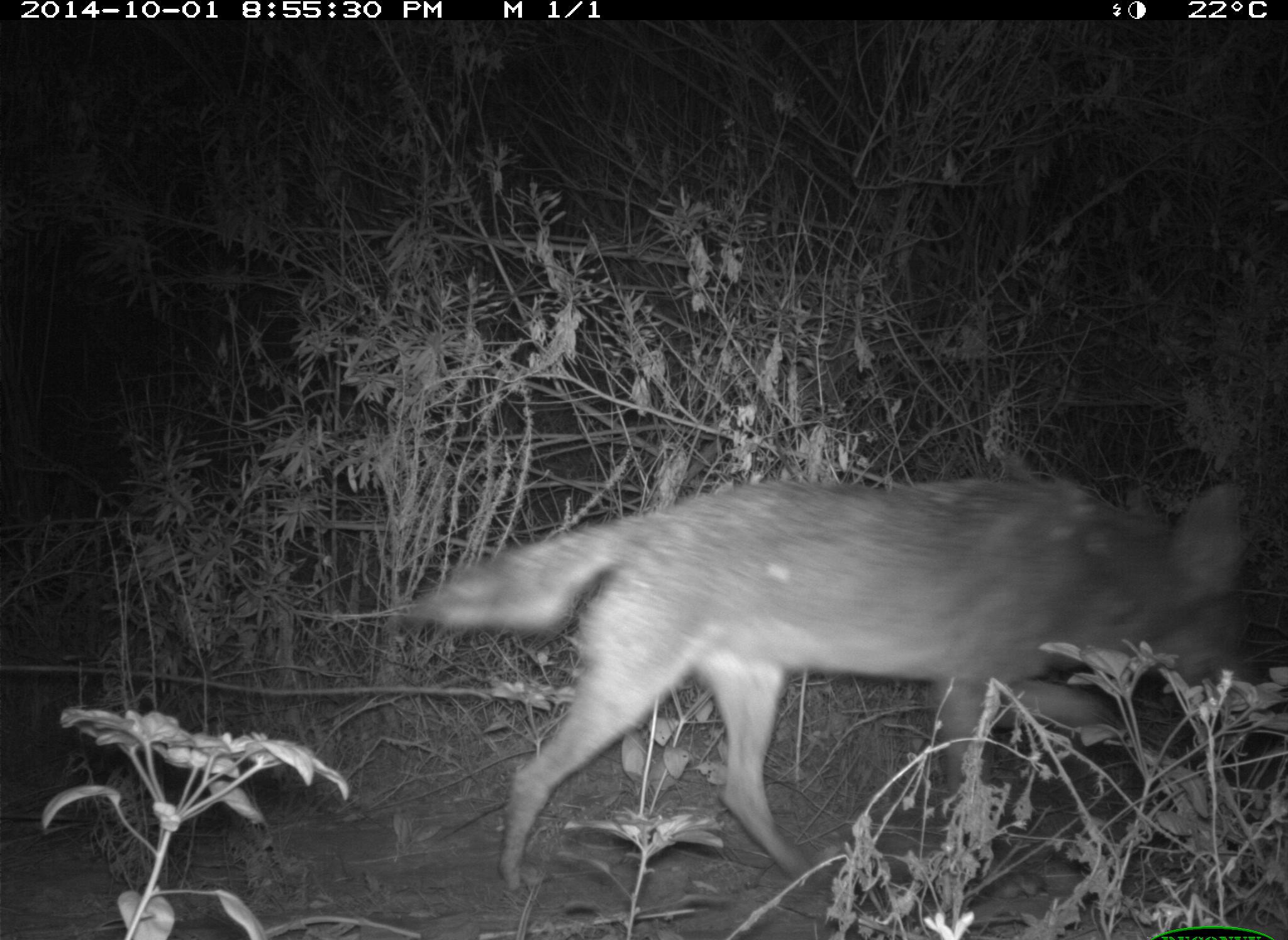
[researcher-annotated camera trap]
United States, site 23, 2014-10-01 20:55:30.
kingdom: Animalia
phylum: Chordata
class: Mammalia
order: Carnivora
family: Canidae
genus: Canis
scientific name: Canis latrans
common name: coyote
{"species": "coyote (Canis latrans)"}